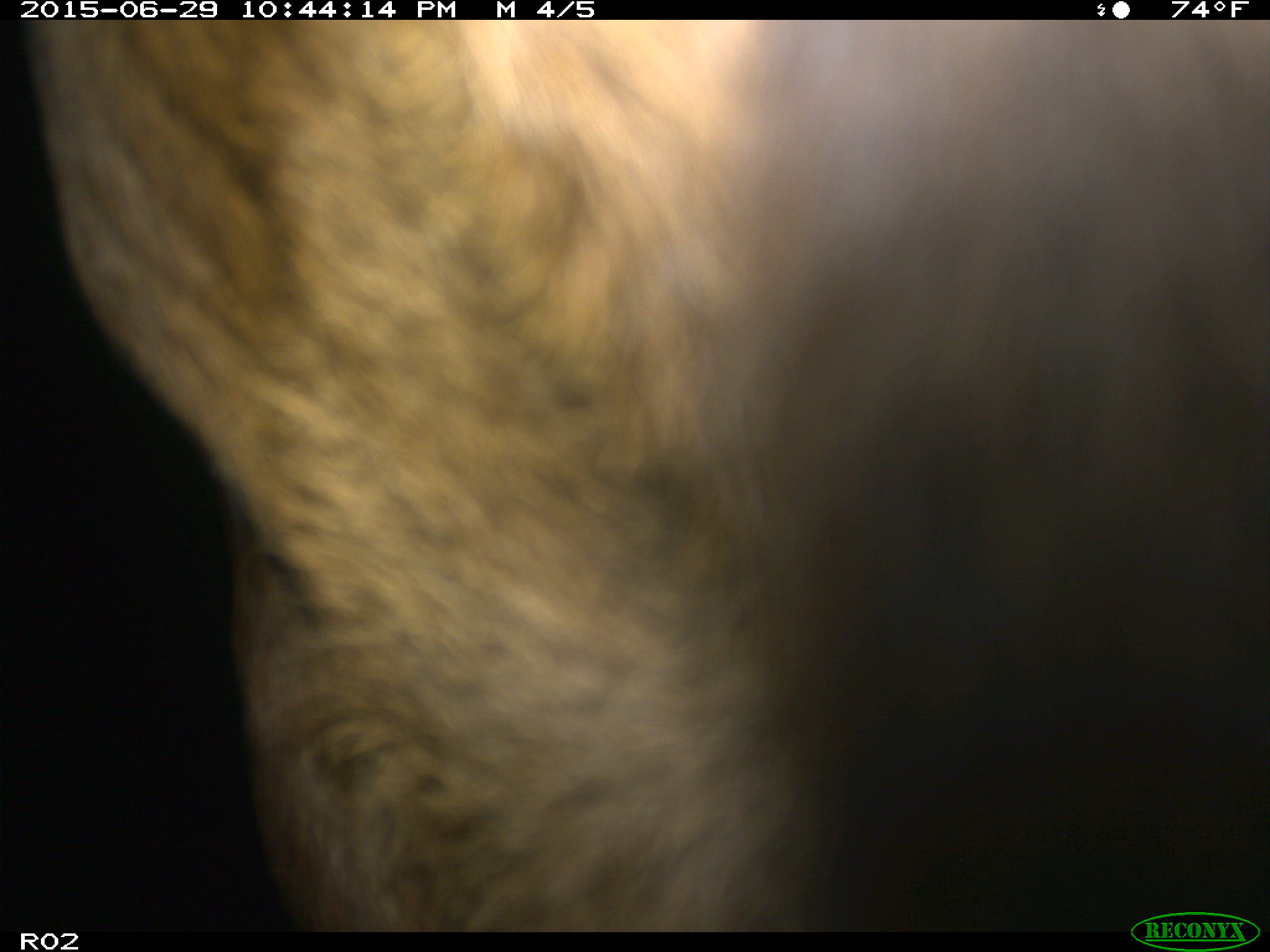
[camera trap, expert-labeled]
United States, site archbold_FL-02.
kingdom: Animalia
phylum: Chordata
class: Mammalia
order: Artiodactyla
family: Bovidae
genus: Bos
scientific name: Bos taurus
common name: domestic cow